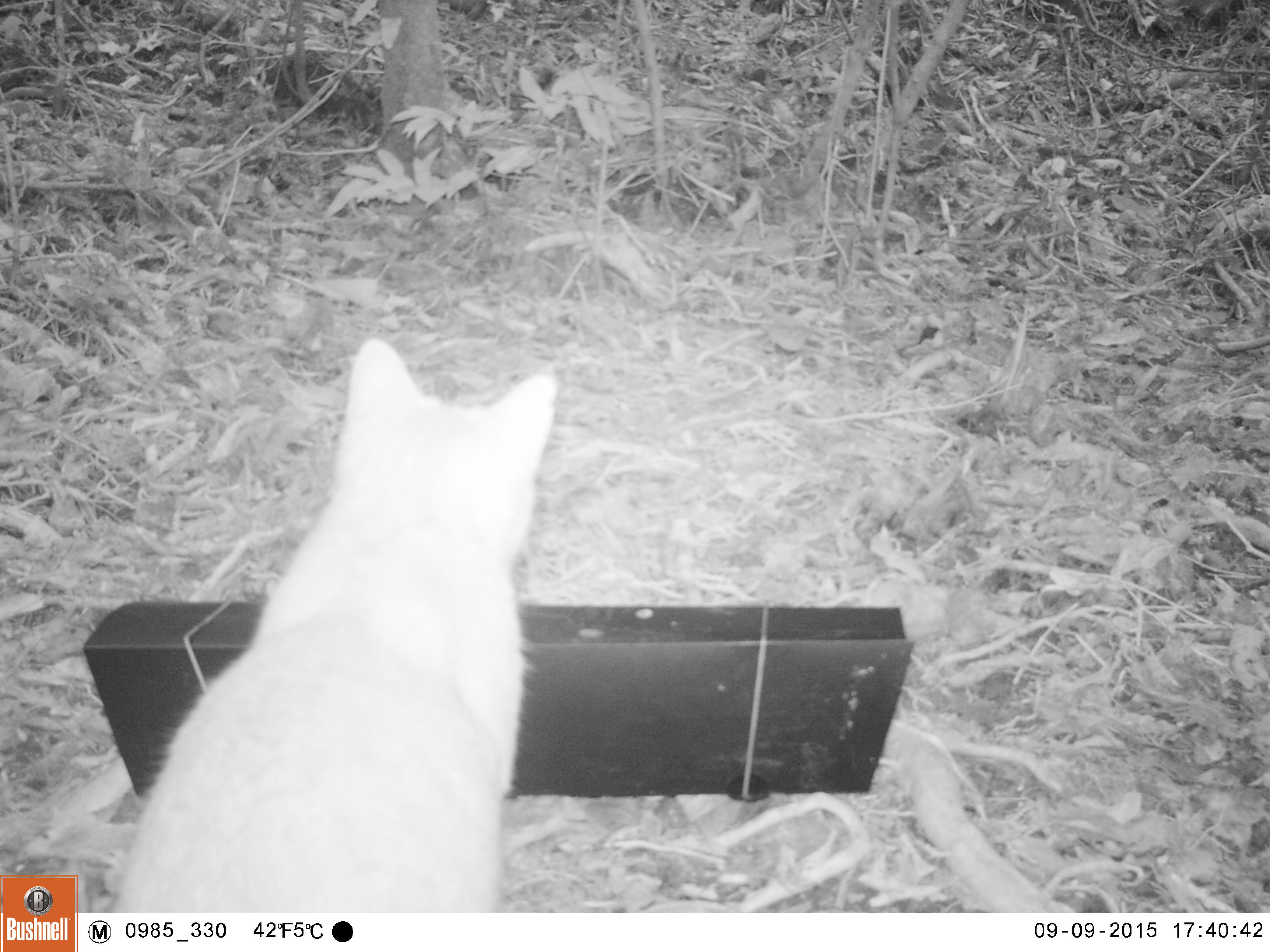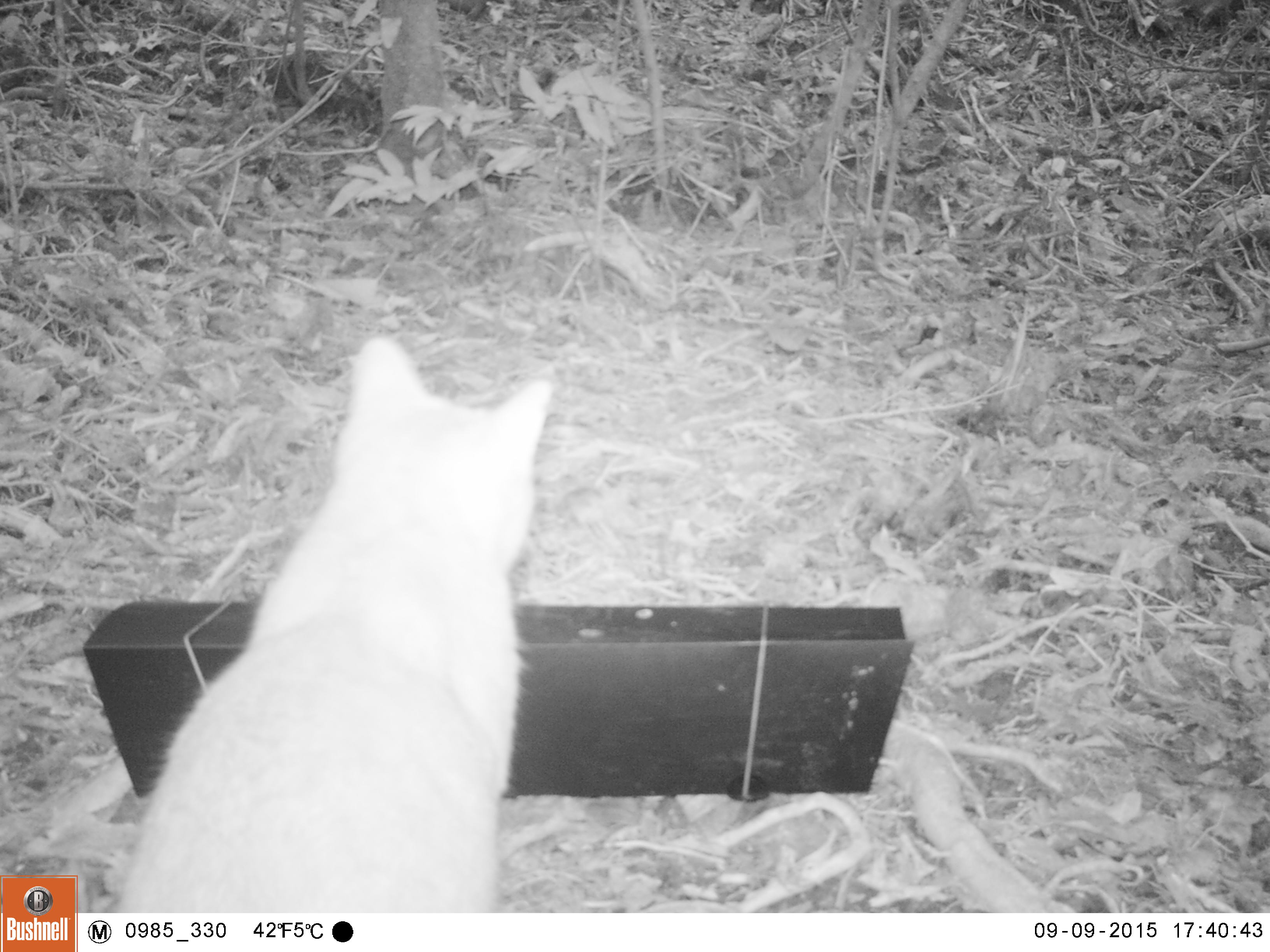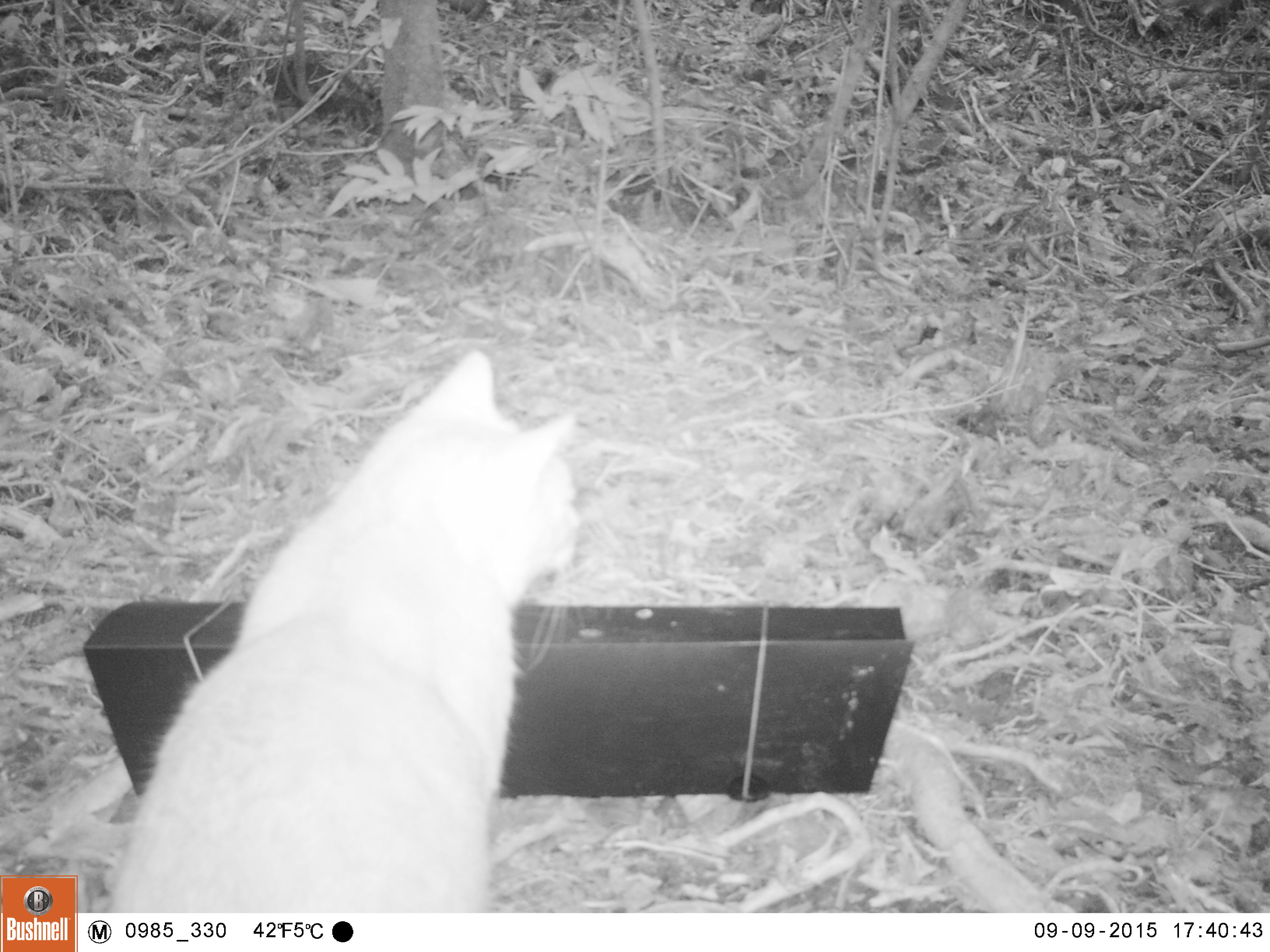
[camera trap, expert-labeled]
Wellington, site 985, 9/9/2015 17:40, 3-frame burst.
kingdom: Animalia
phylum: Chordata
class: Mammalia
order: Carnivora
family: Felidae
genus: Felis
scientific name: Felis catus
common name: cat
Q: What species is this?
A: Cat (Felis catus).